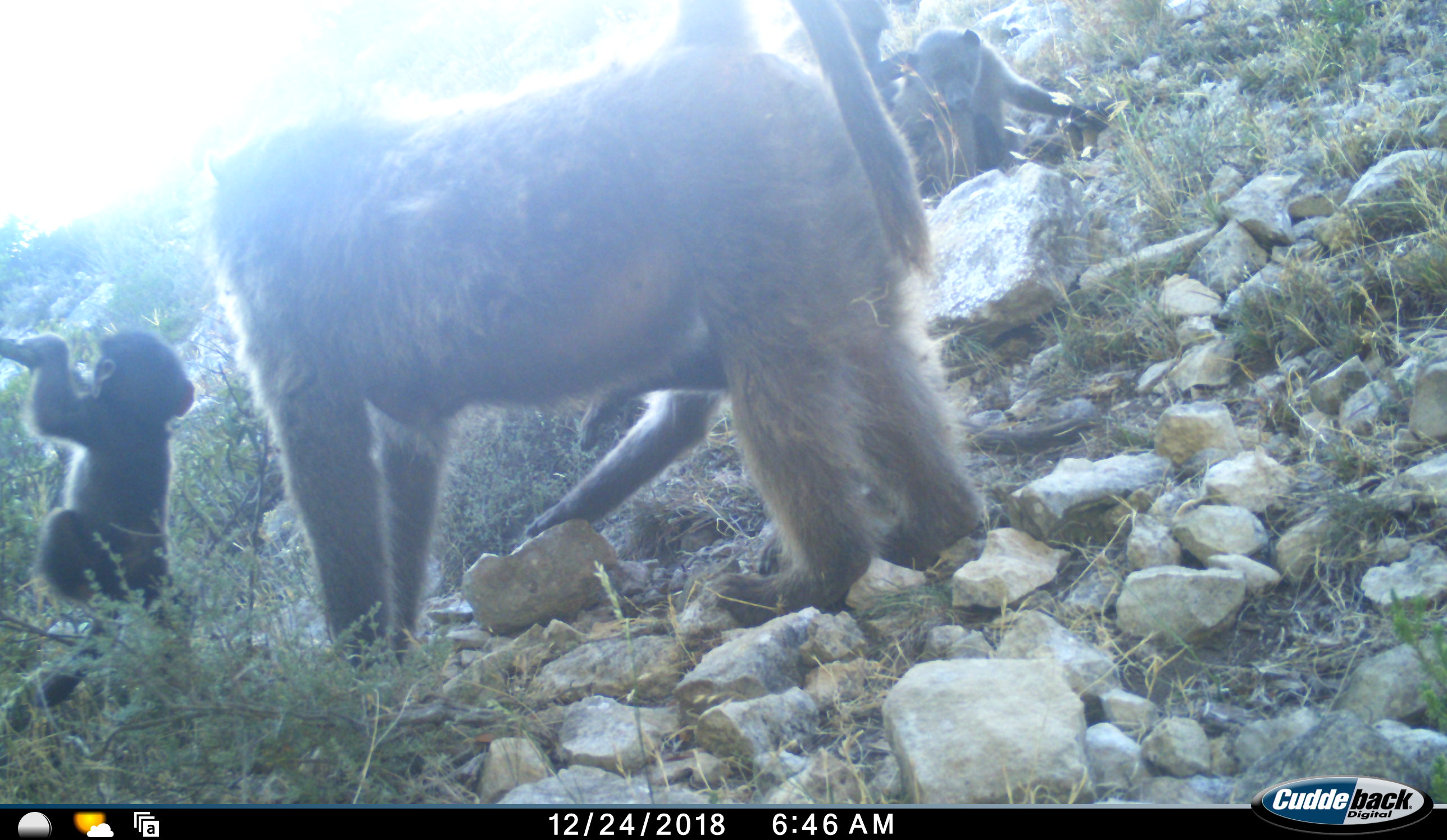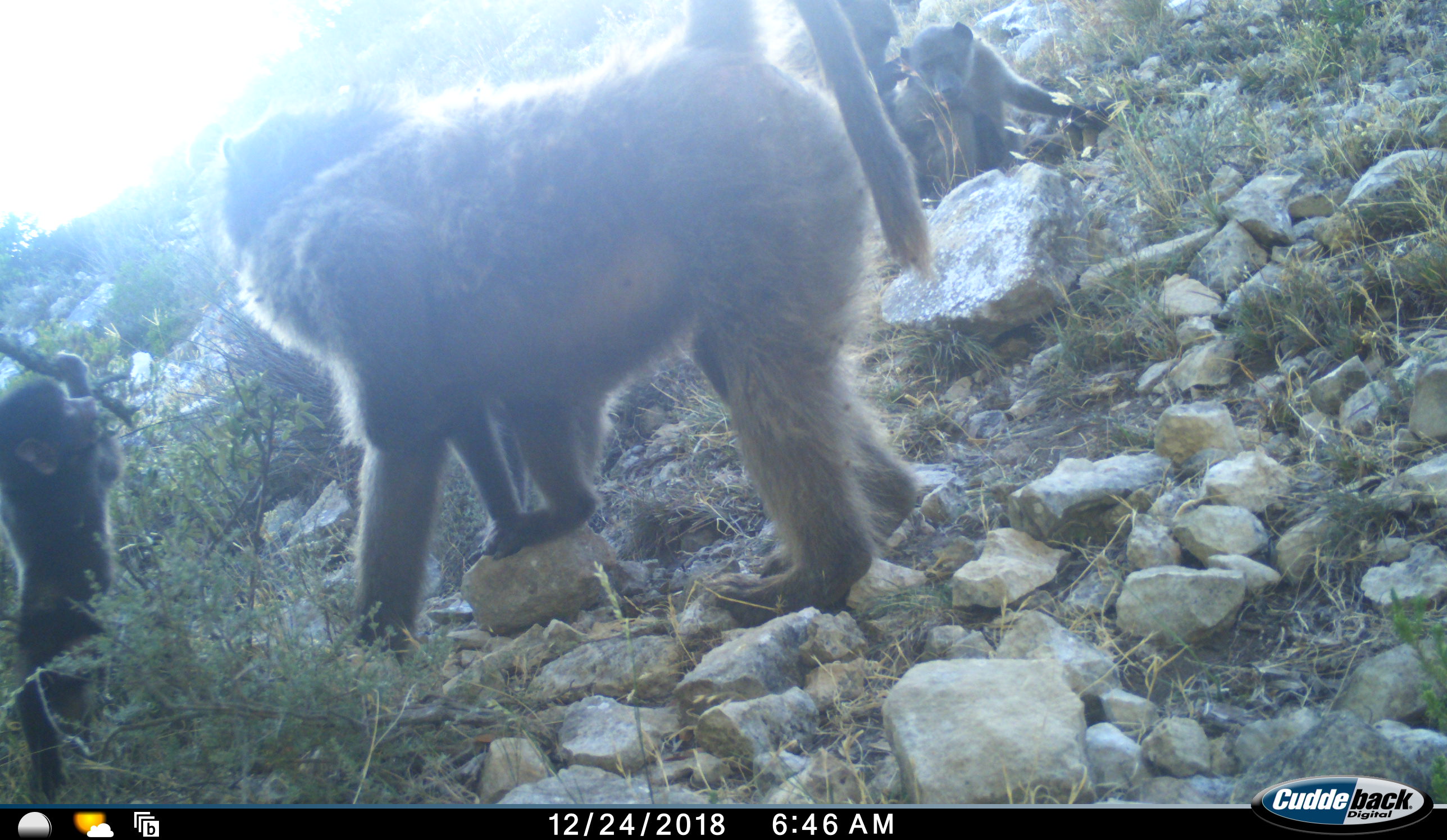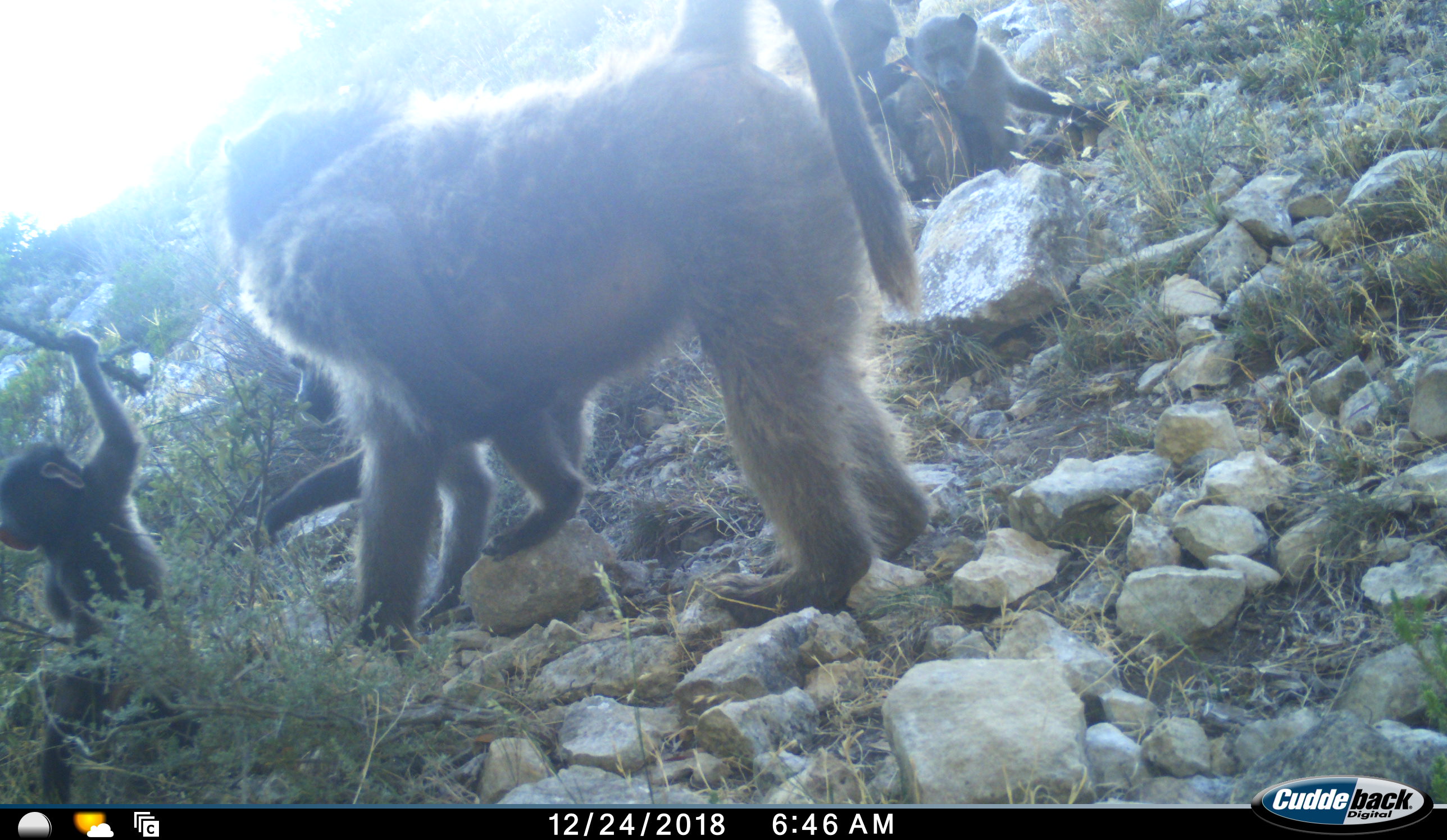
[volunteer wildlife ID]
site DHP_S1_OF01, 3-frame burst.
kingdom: Animalia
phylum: Chordata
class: Mammalia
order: Primates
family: Cercopithecidae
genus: Papio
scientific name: Papio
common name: baboon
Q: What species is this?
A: Baboon (Papio).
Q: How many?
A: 5.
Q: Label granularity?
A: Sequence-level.